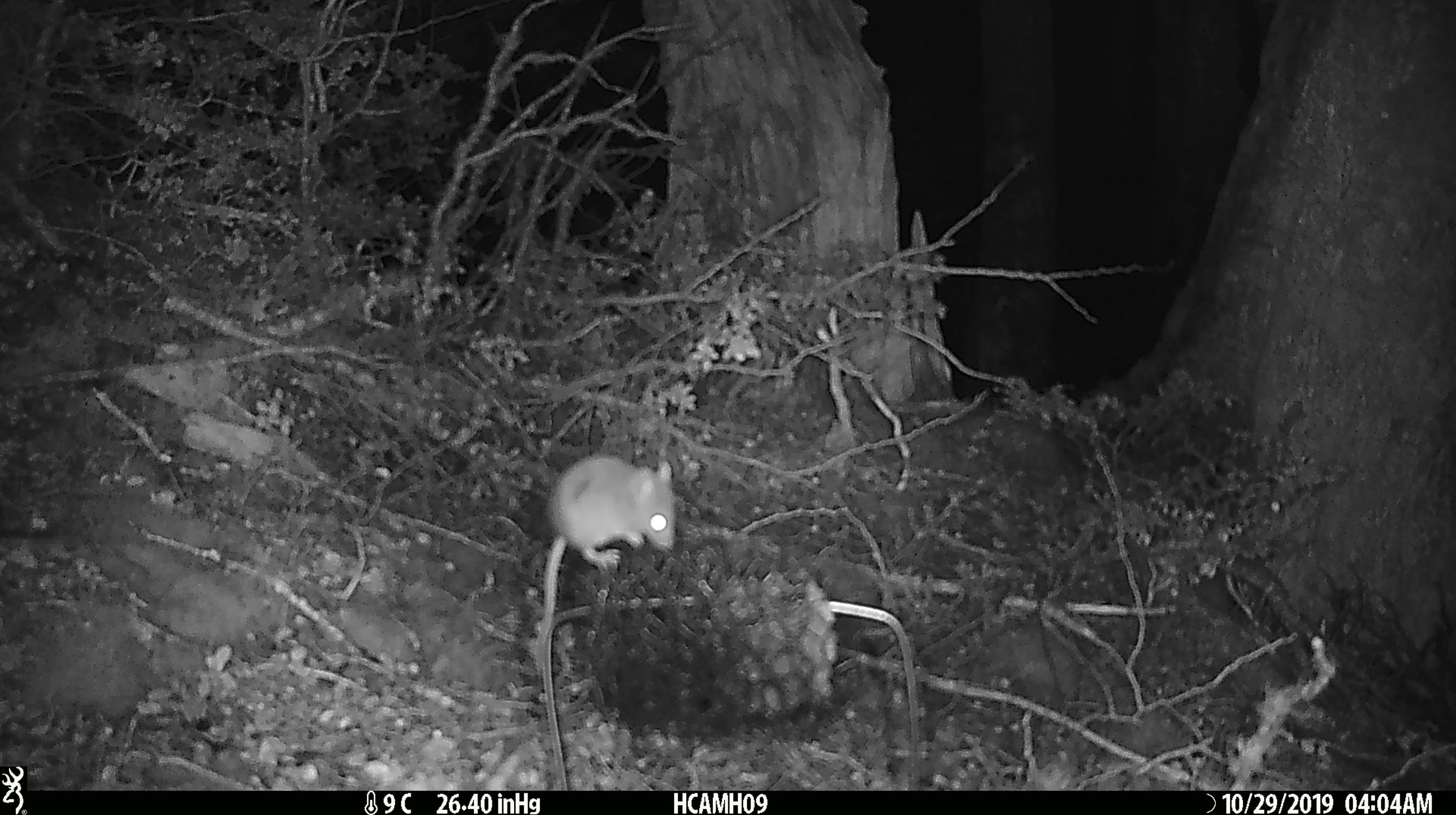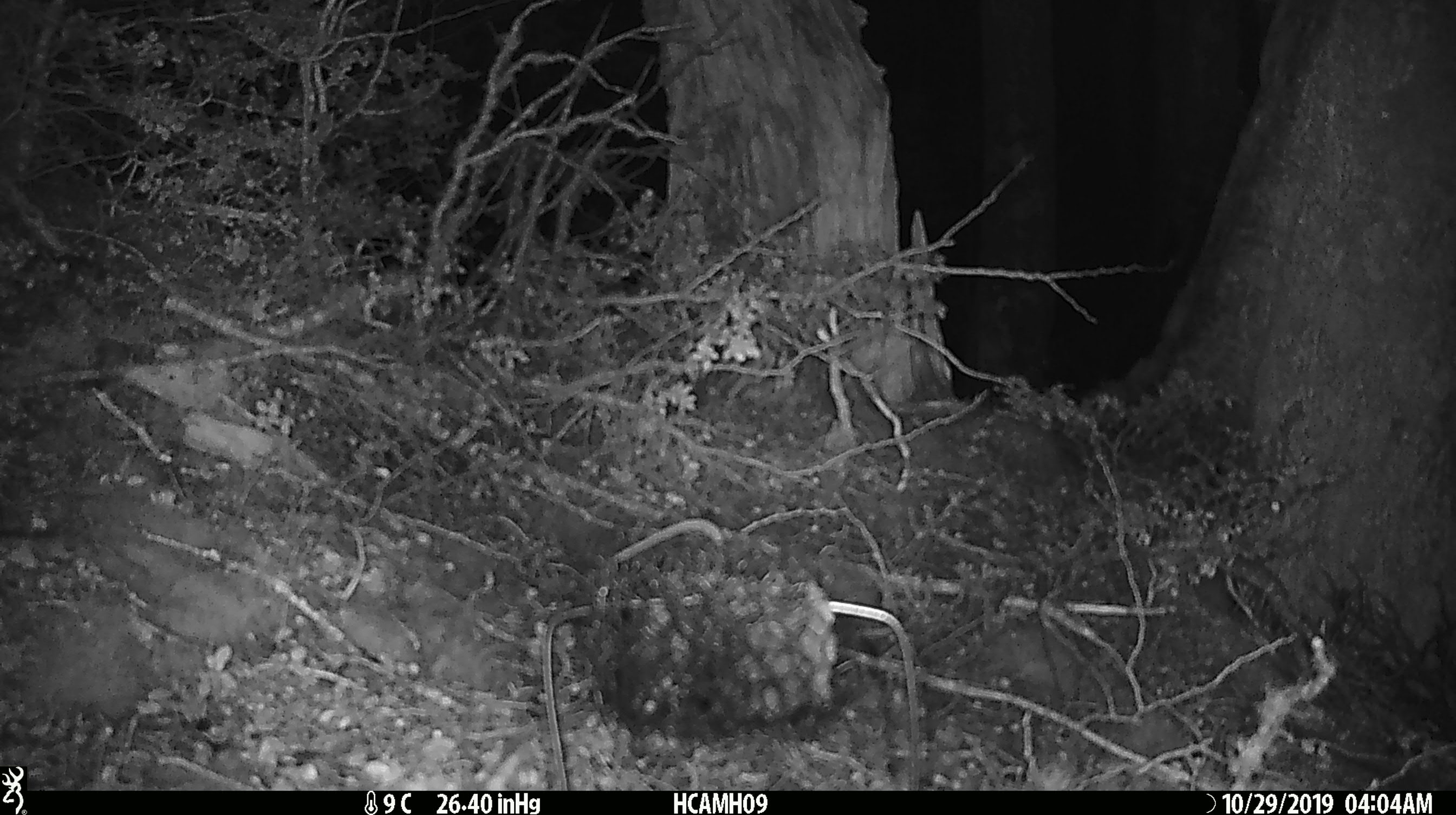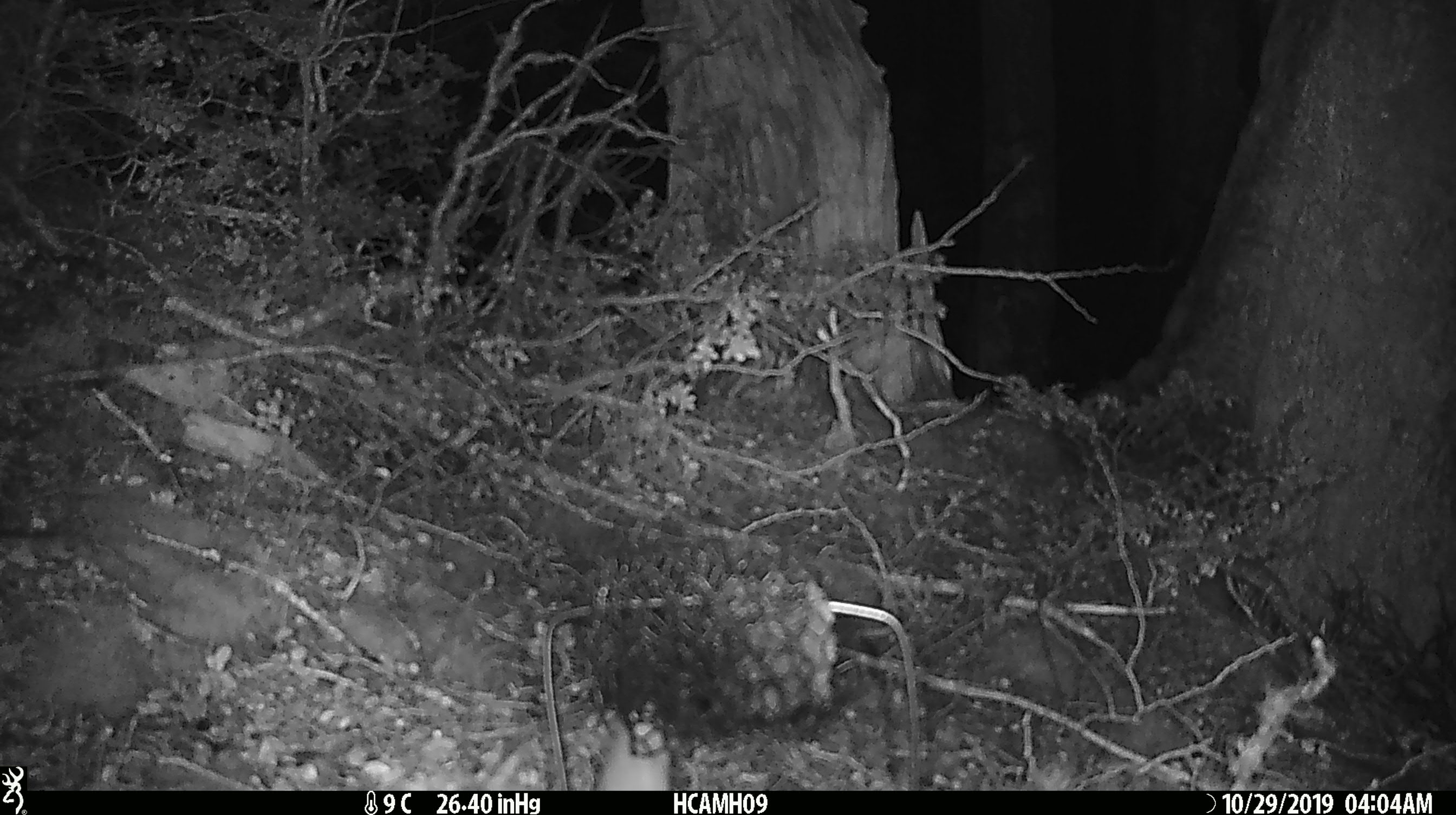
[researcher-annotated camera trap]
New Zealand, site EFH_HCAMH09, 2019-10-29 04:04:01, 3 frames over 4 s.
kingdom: Animalia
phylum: Chordata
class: Mammalia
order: Rodentia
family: Muridae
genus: Mus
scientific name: Mus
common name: mouse